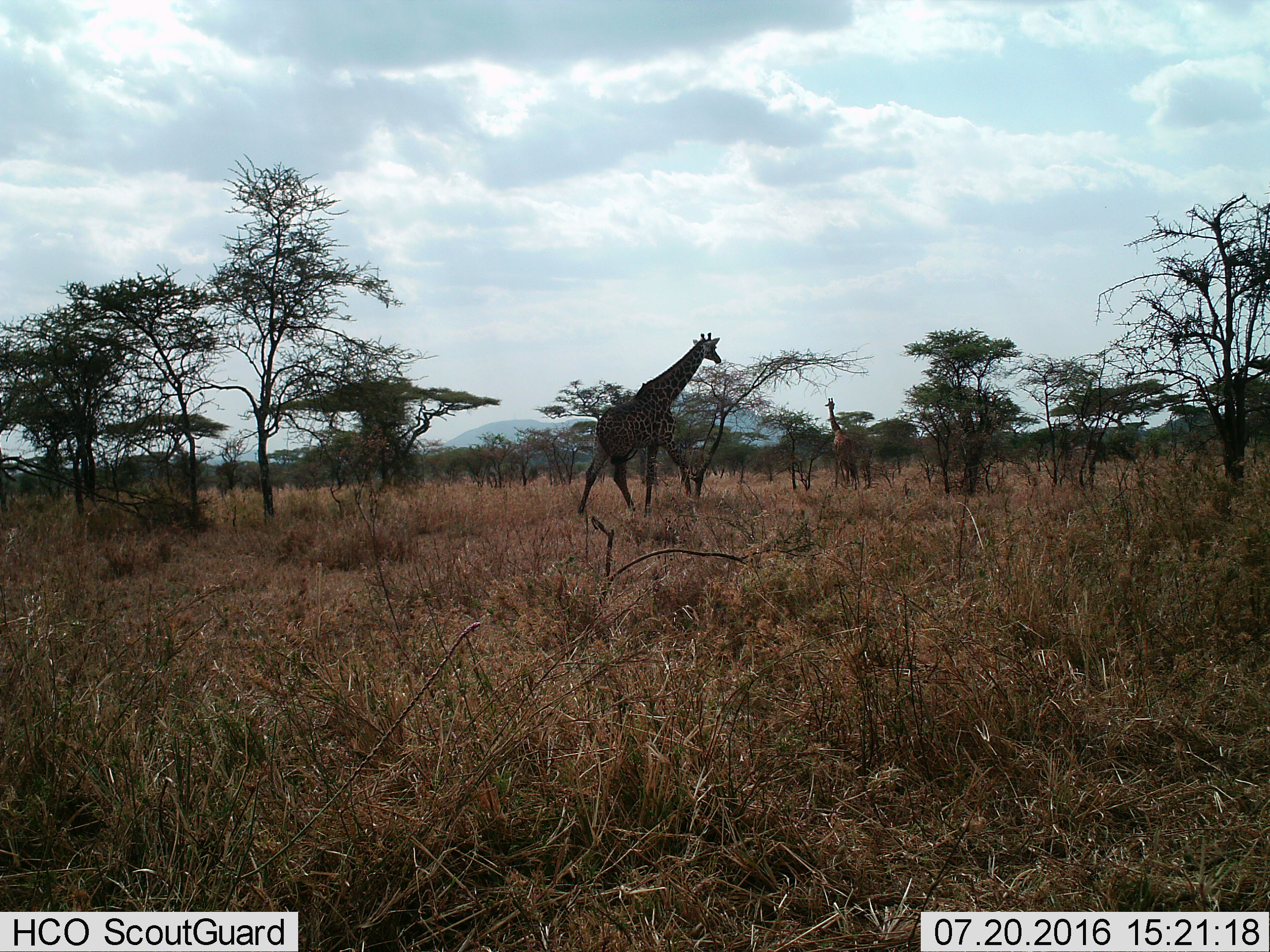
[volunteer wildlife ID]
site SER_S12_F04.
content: unidentified animal